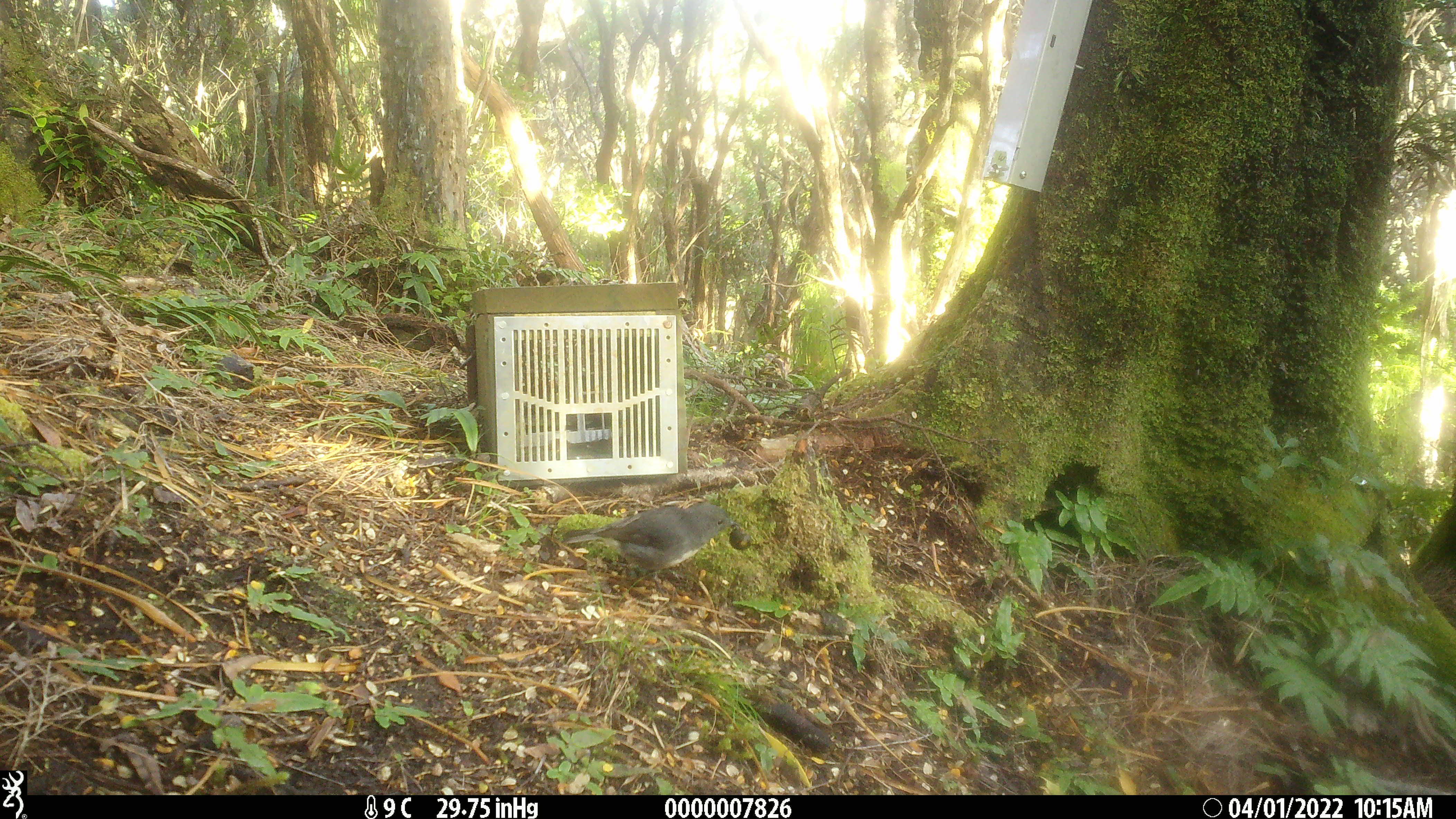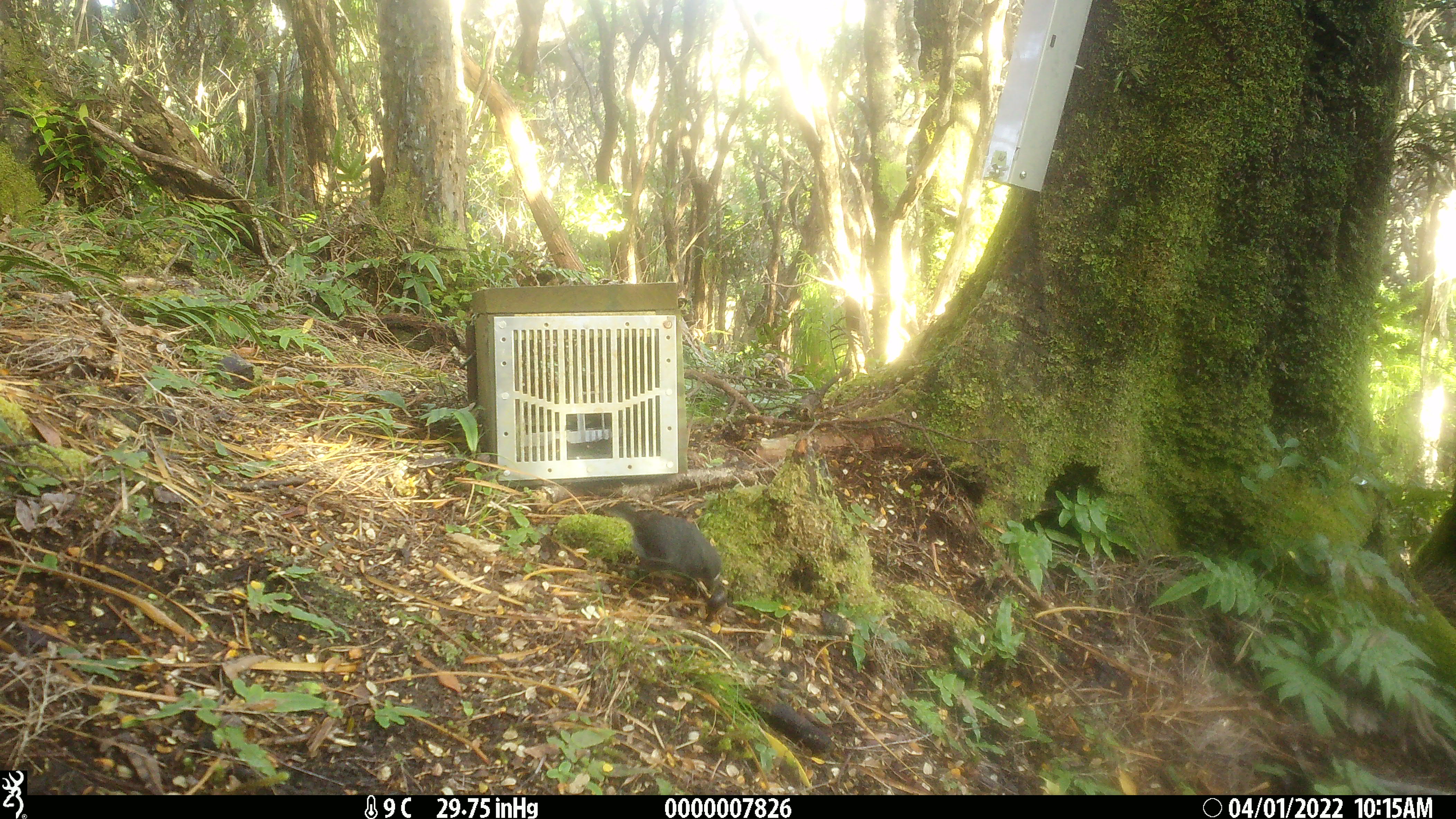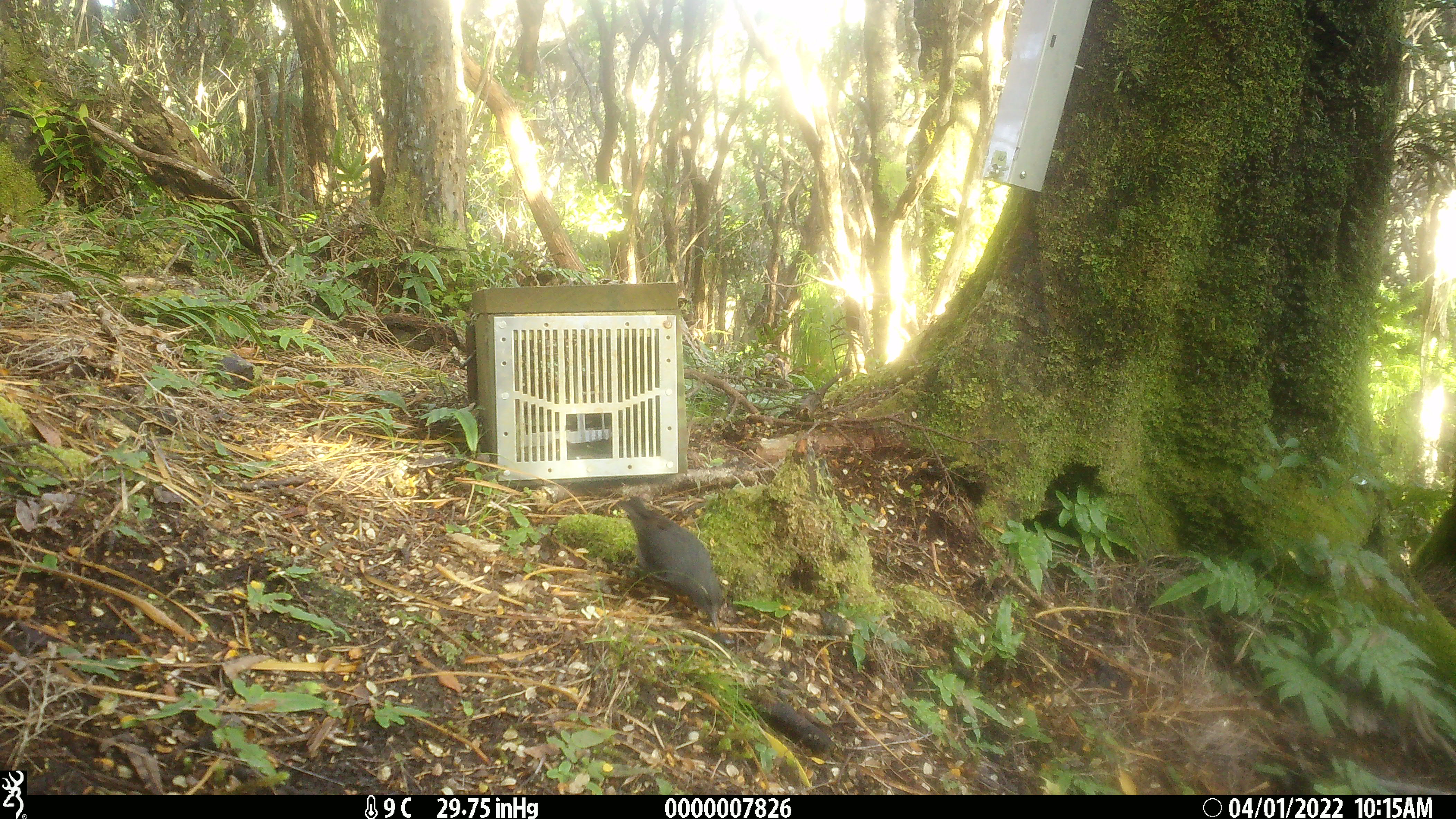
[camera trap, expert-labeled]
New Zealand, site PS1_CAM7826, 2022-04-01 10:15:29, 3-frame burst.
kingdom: Animalia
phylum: Chordata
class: Aves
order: Passeriformes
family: Petroicidae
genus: Petroica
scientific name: Petroica australis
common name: new zealand robin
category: robin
Robin (new zealand robin) (Petroica australis).